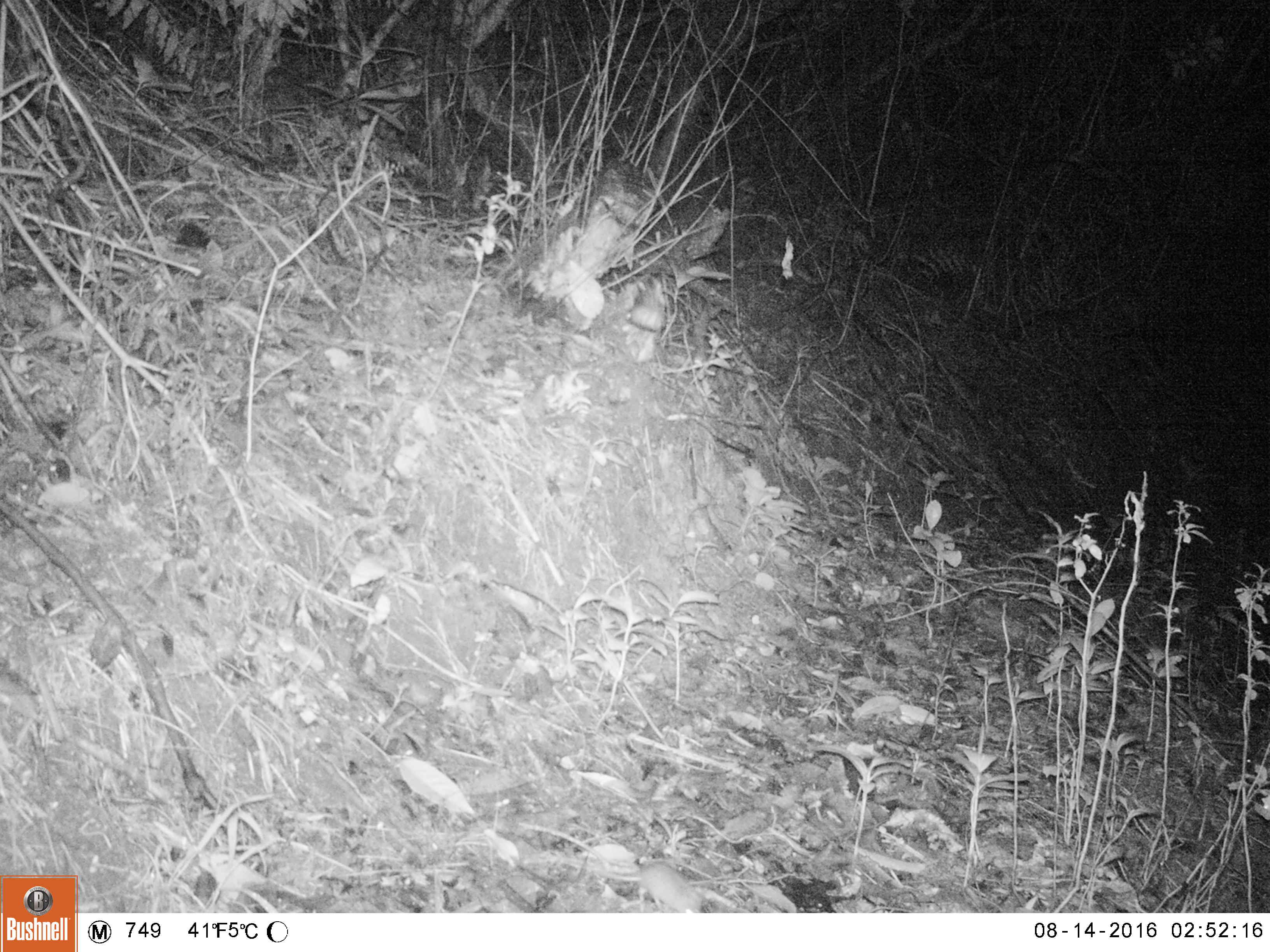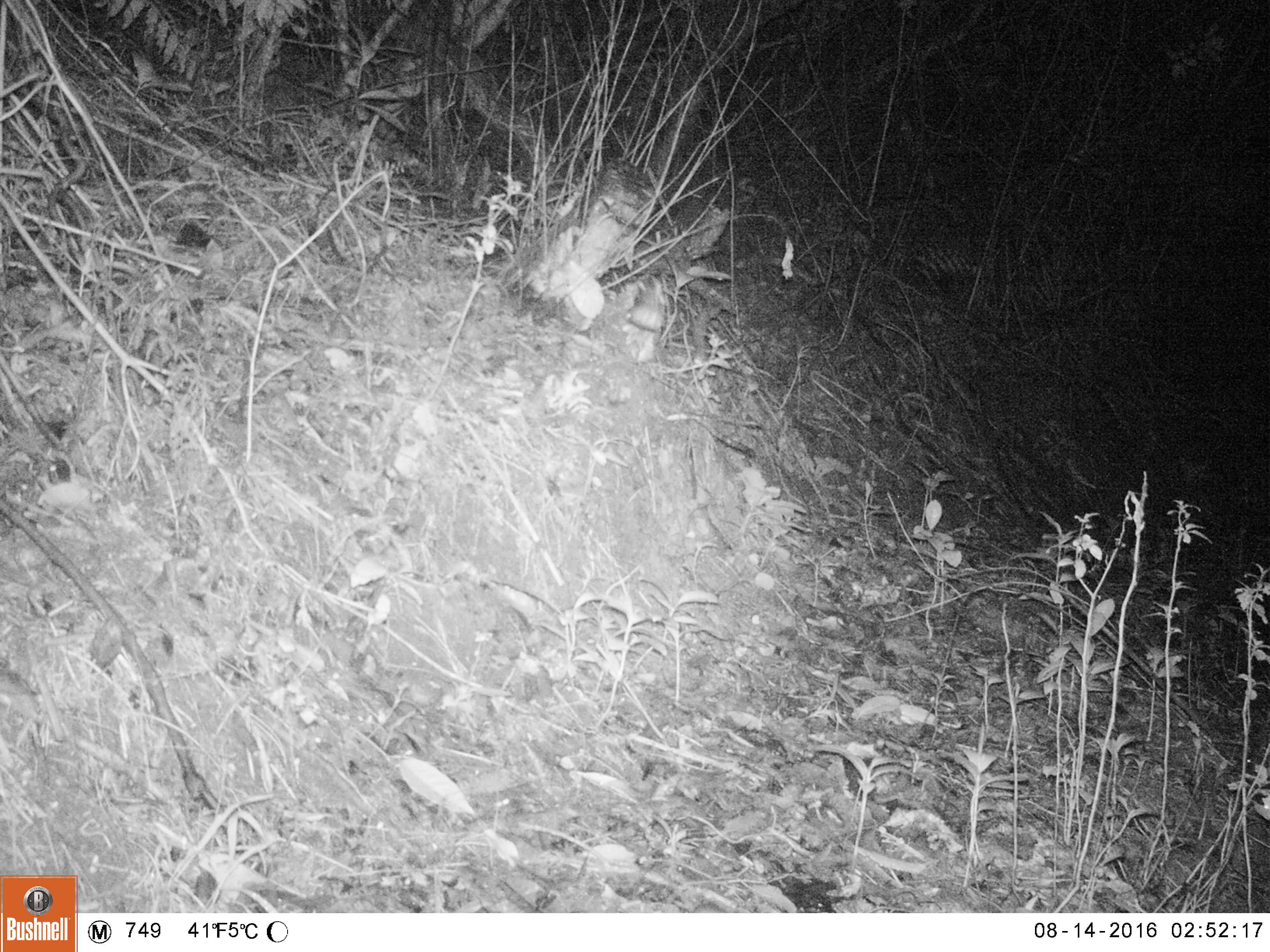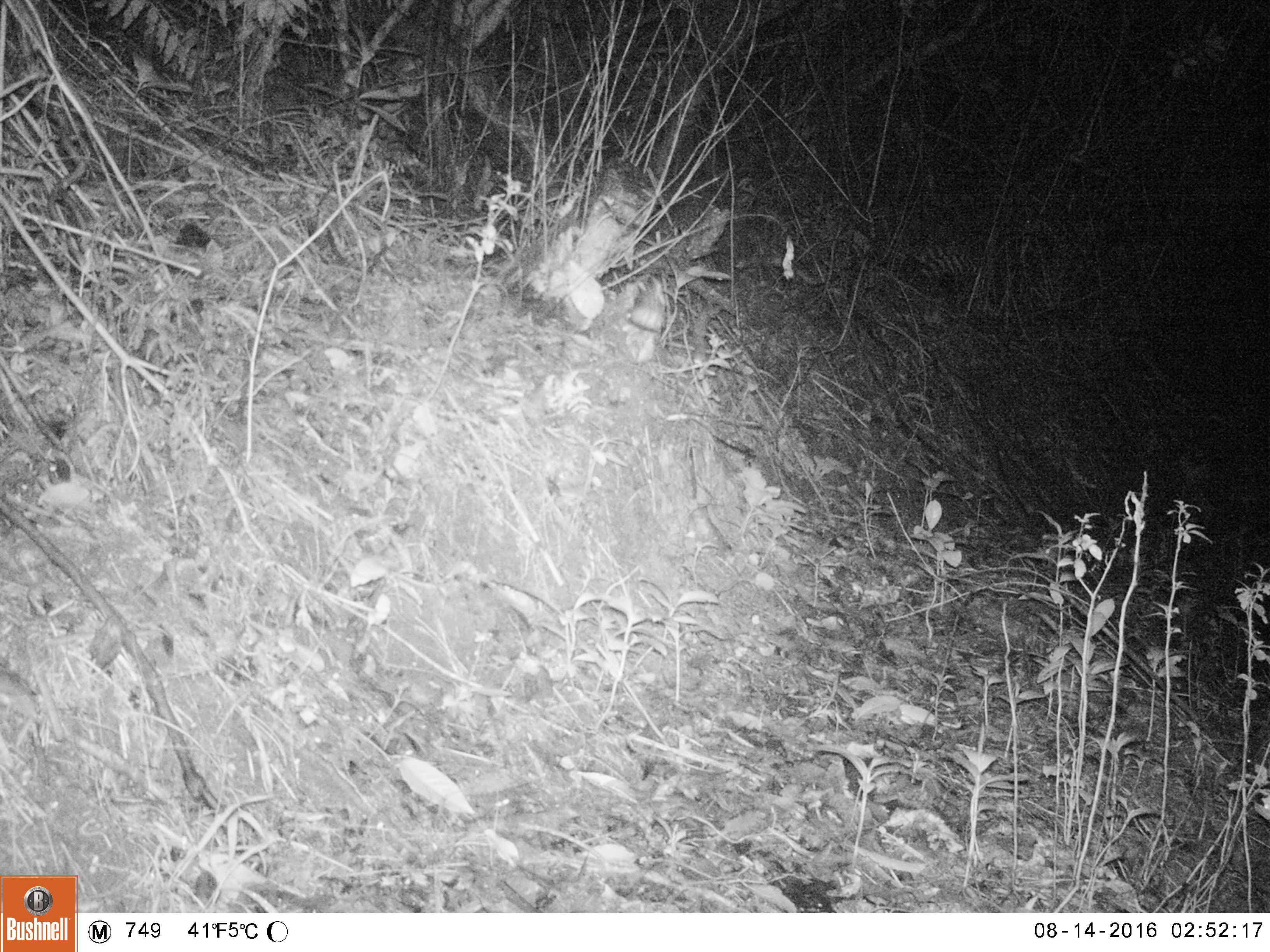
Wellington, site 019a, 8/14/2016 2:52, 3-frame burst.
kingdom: Animalia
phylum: Chordata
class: Mammalia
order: Rodentia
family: Muridae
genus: Mus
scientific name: Mus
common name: mouse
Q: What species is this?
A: Mouse (Mus).